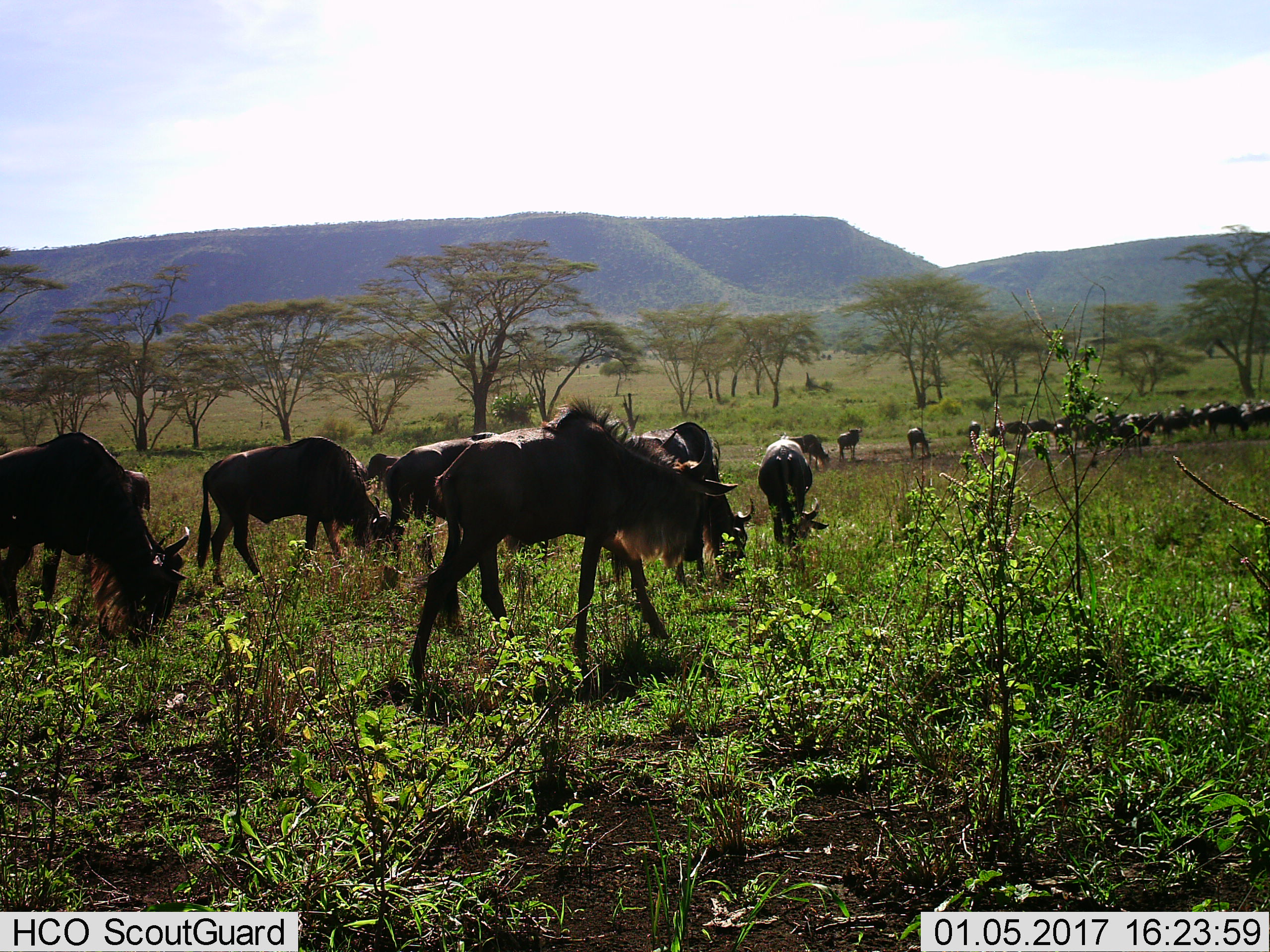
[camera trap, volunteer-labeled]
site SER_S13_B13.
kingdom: Animalia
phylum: Chordata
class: Mammalia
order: Artiodactyla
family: Bovidae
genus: Connochaetes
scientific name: Connochaetes taurinus taurinus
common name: blue wildebeest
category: wildebeestblue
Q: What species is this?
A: Wildebeestblue (blue wildebeest) (Connochaetes taurinus taurinus).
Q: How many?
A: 11-50.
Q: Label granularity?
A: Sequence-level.